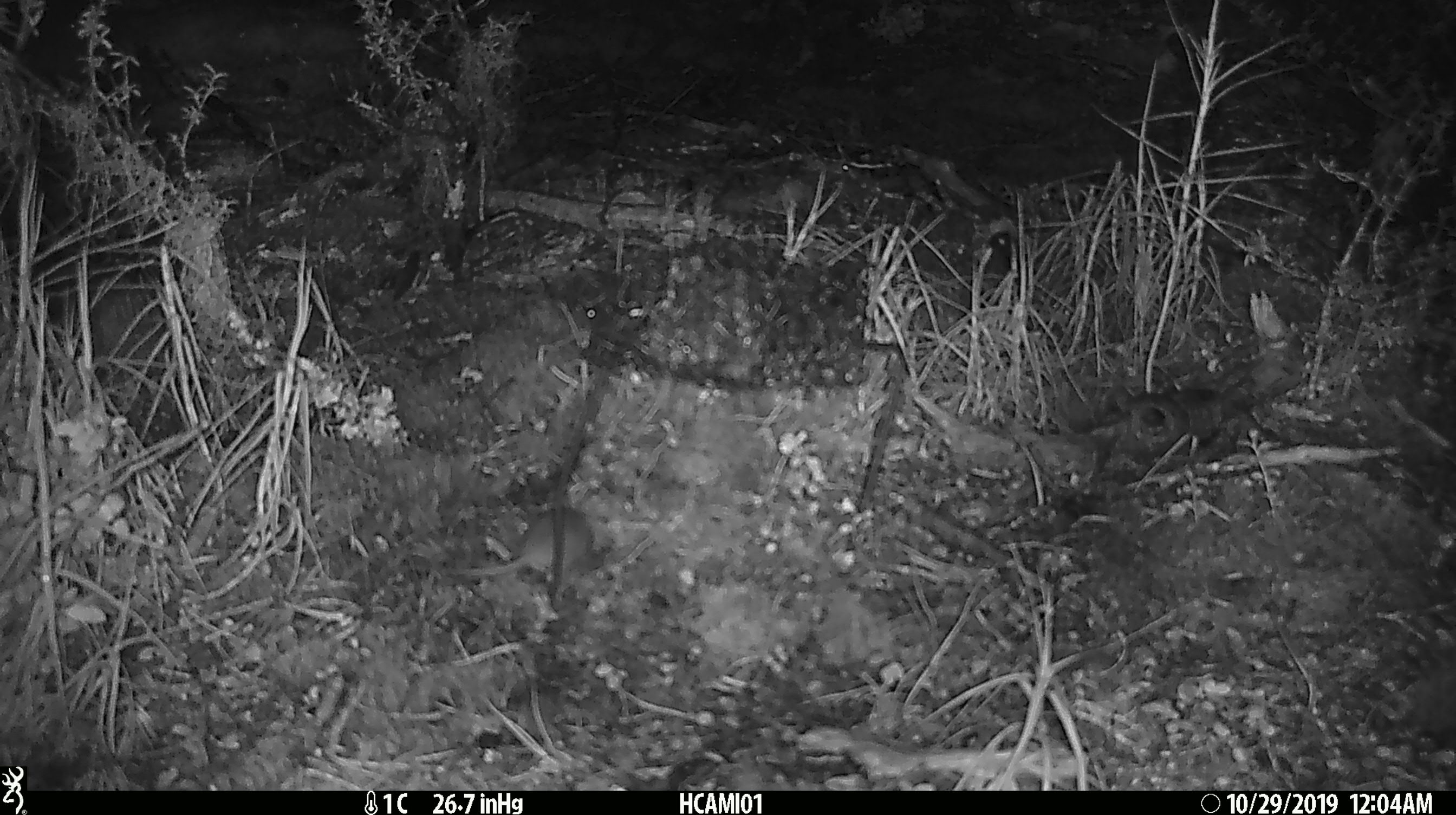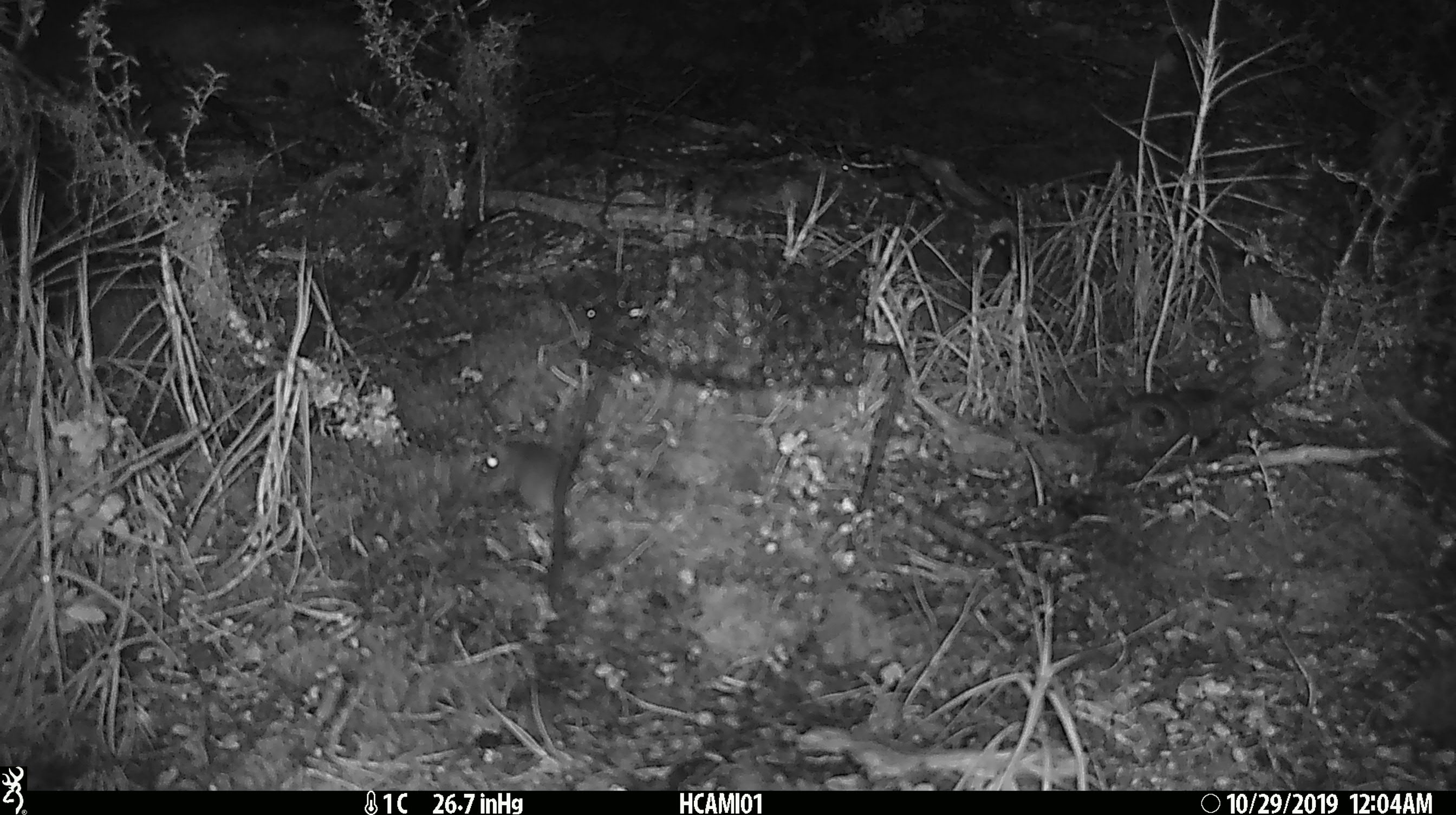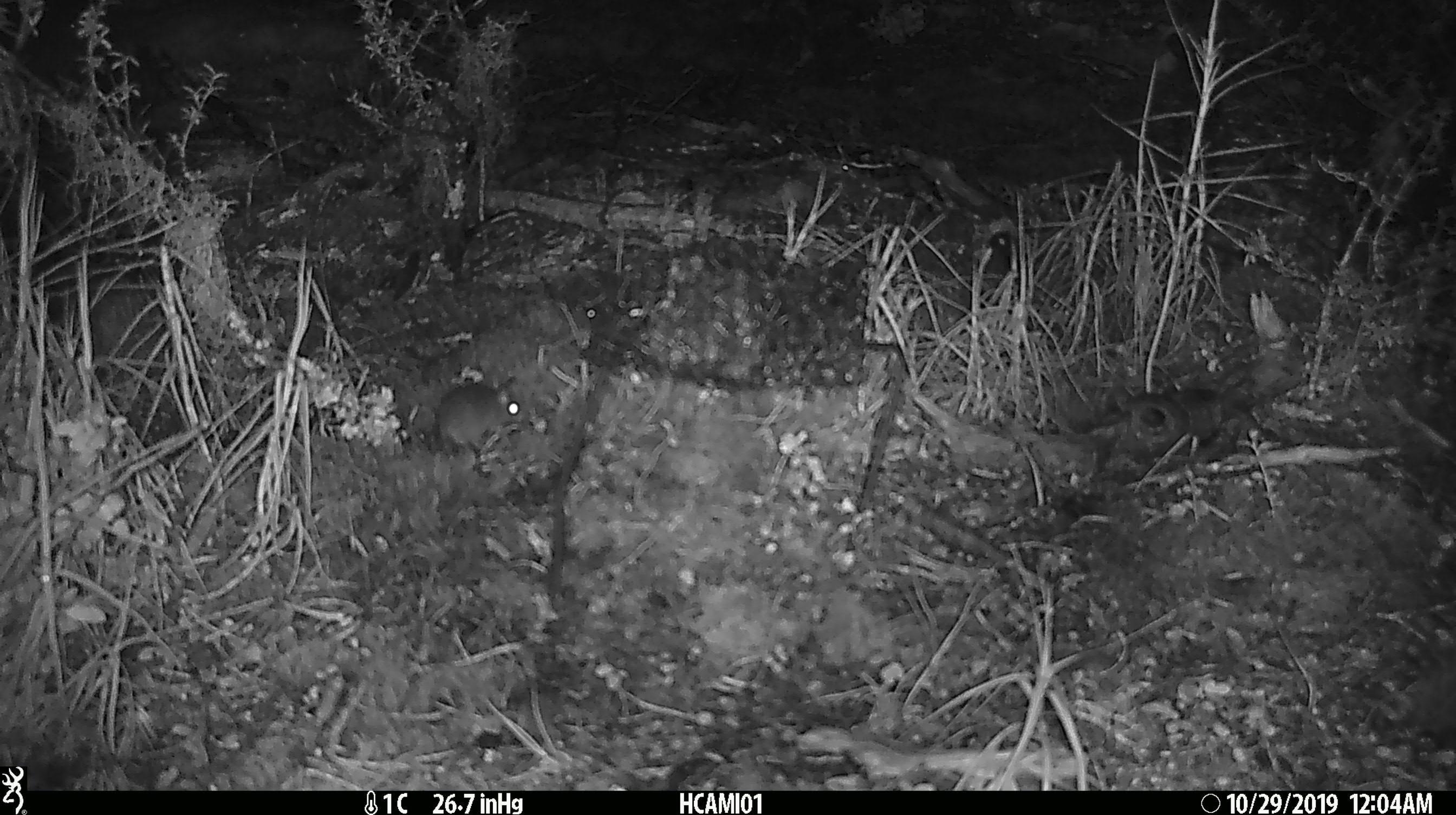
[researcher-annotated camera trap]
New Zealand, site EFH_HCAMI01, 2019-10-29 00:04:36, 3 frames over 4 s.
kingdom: Animalia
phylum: Chordata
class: Mammalia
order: Rodentia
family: Muridae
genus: Mus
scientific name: Mus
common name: mouse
Mouse (Mus).